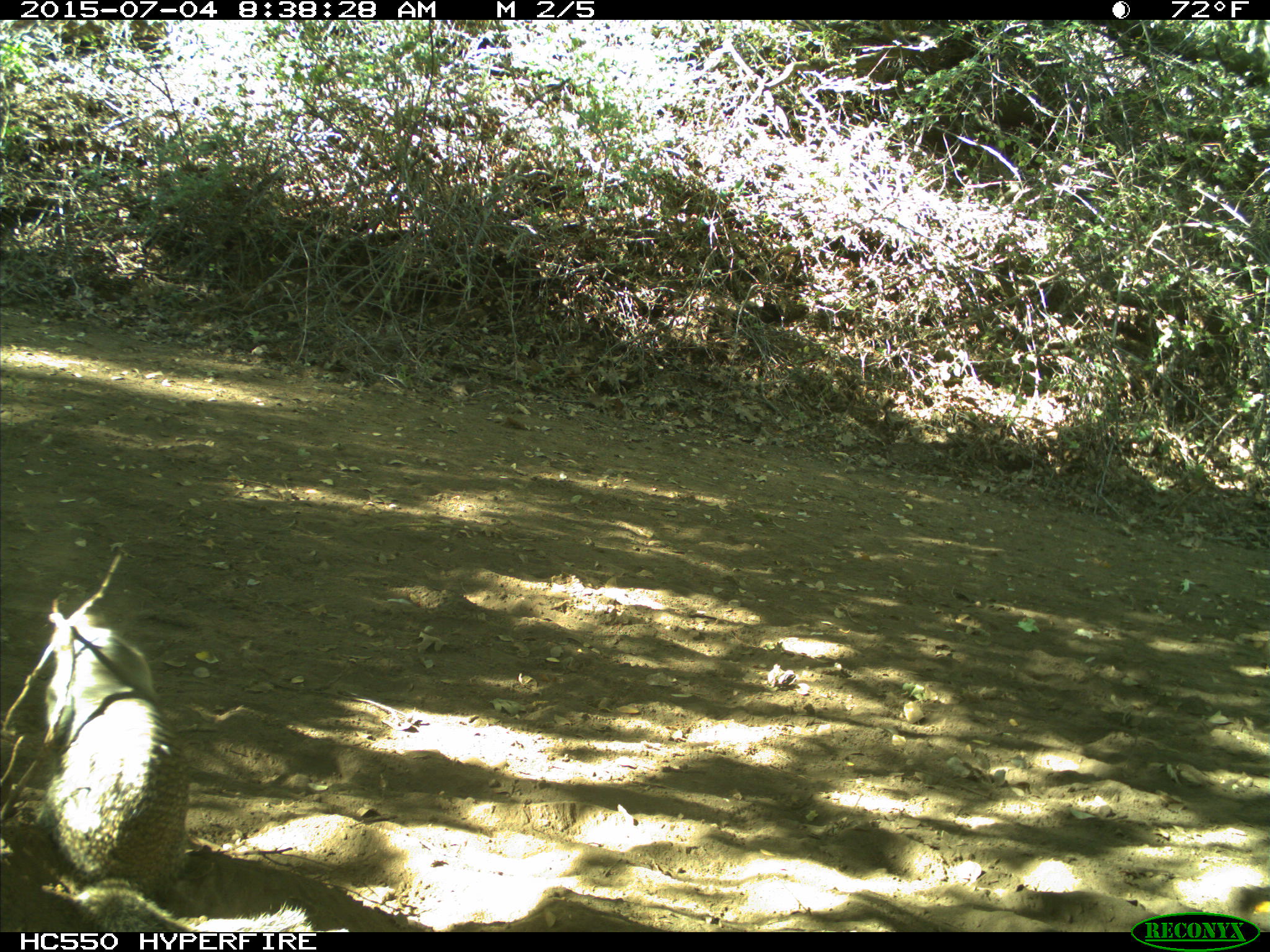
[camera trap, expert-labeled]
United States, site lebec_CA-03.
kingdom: Animalia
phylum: Chordata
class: Mammalia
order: Rodentia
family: Sciuridae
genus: Otospermophilus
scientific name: Otospermophilus beecheyi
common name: california ground squirrel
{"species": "Otospermophilus beecheyi (california ground squirrel)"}